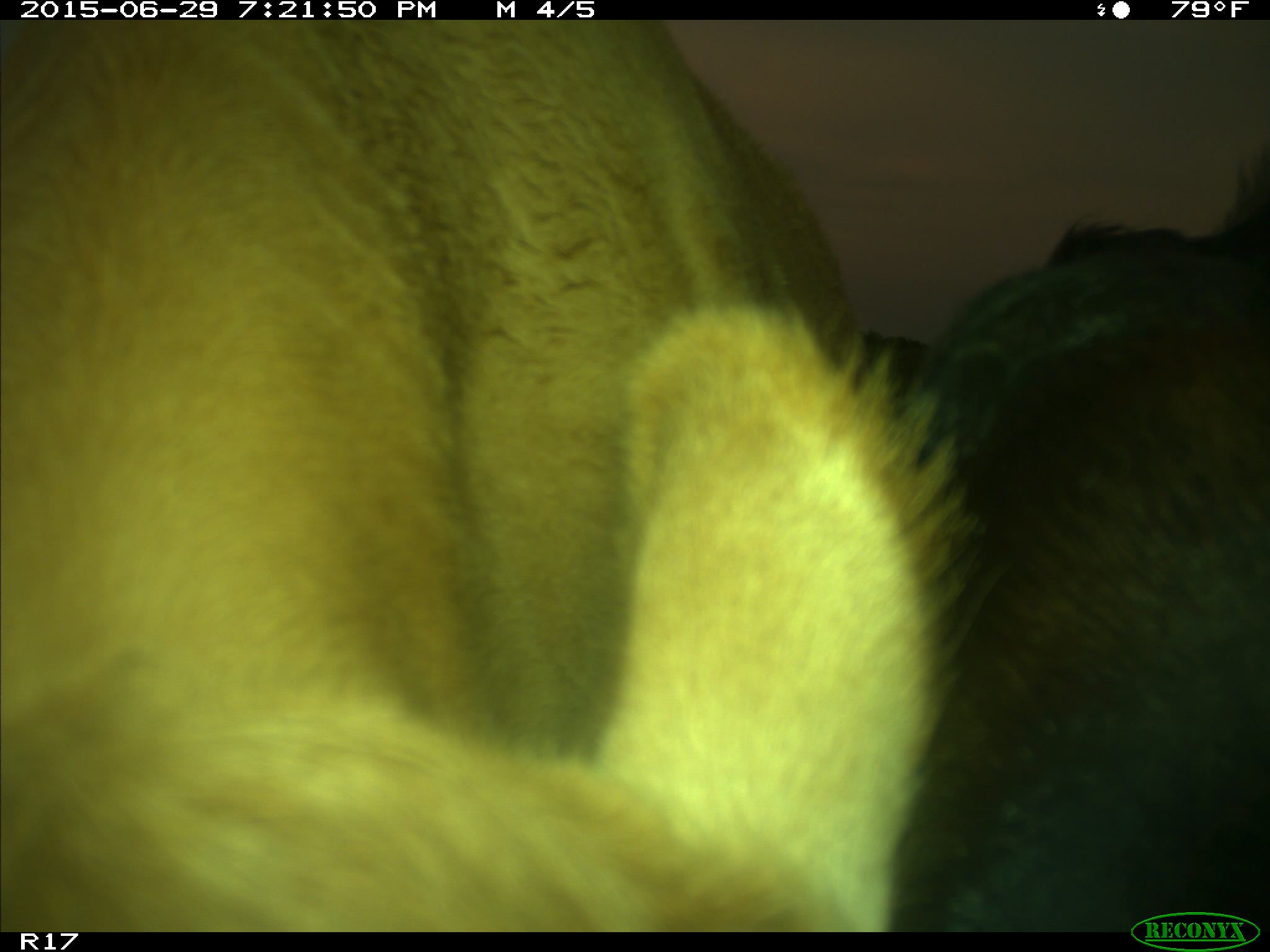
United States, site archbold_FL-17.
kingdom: Animalia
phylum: Chordata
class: Mammalia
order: Artiodactyla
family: Bovidae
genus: Bos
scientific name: Bos taurus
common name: domestic cow